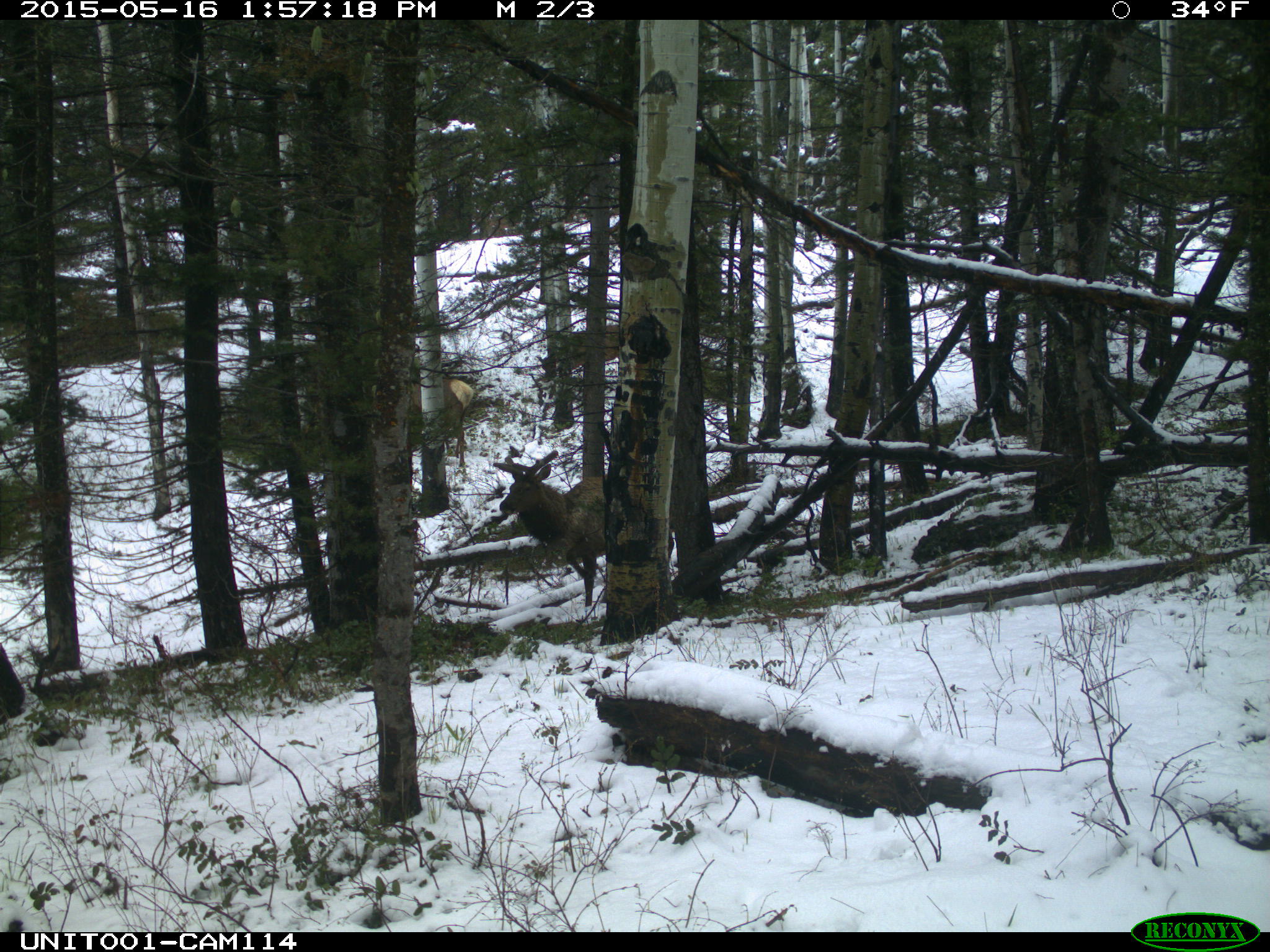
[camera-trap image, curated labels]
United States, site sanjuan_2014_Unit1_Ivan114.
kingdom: Animalia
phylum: Chordata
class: Mammalia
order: Artiodactyla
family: Cervidae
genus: Cervus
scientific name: Cervus elaphus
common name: red deer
Cervus elaphus (red deer).